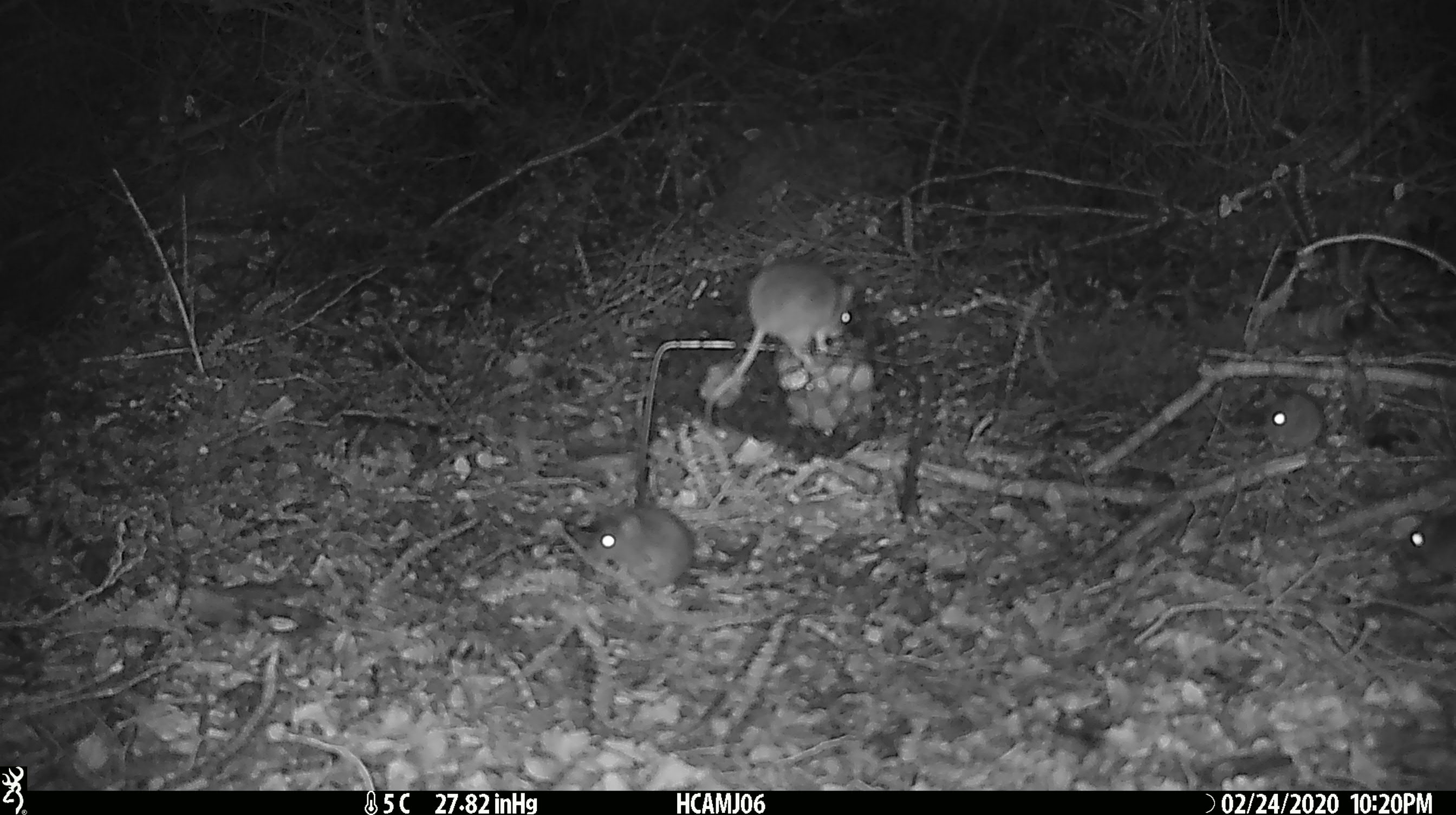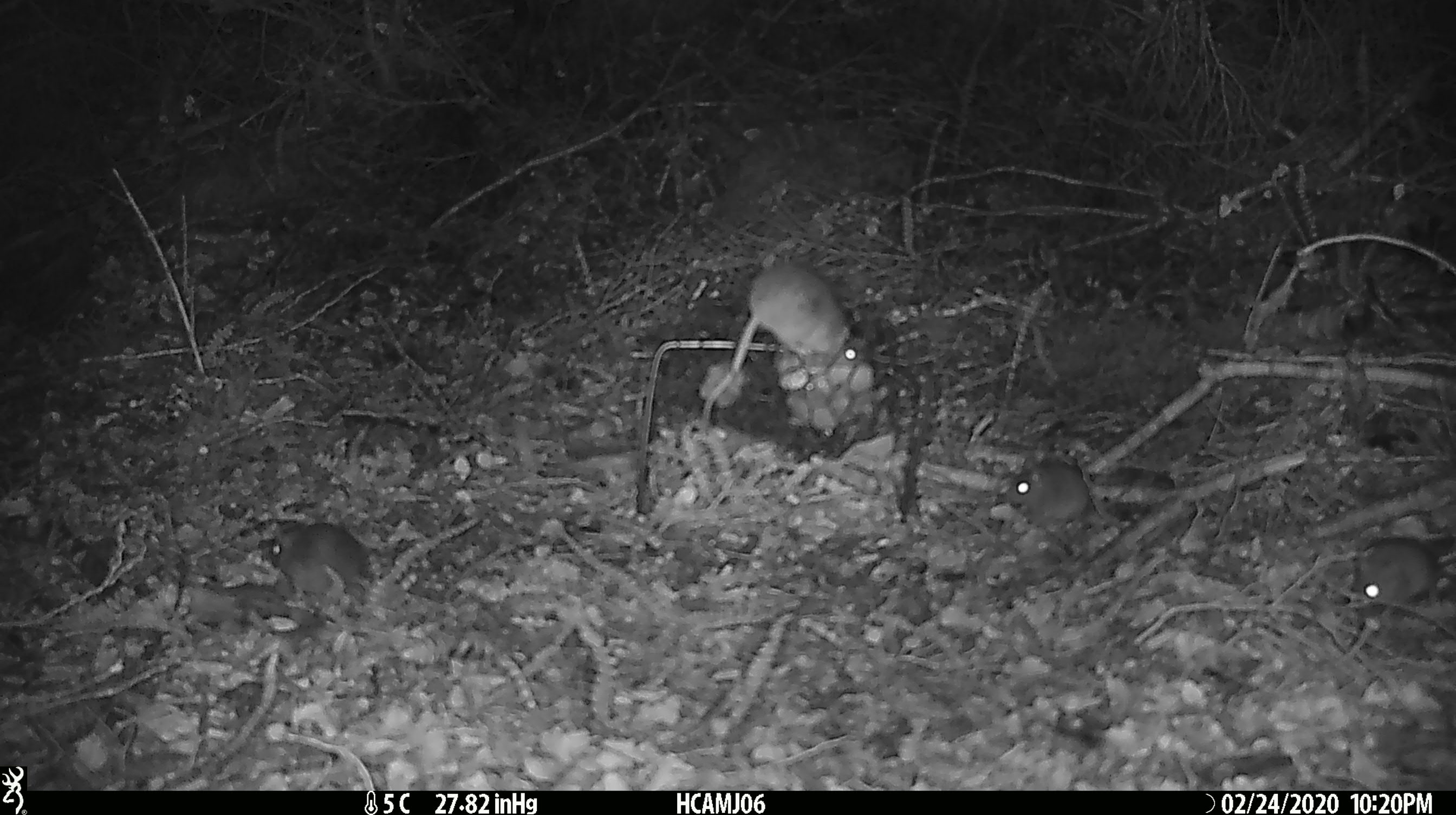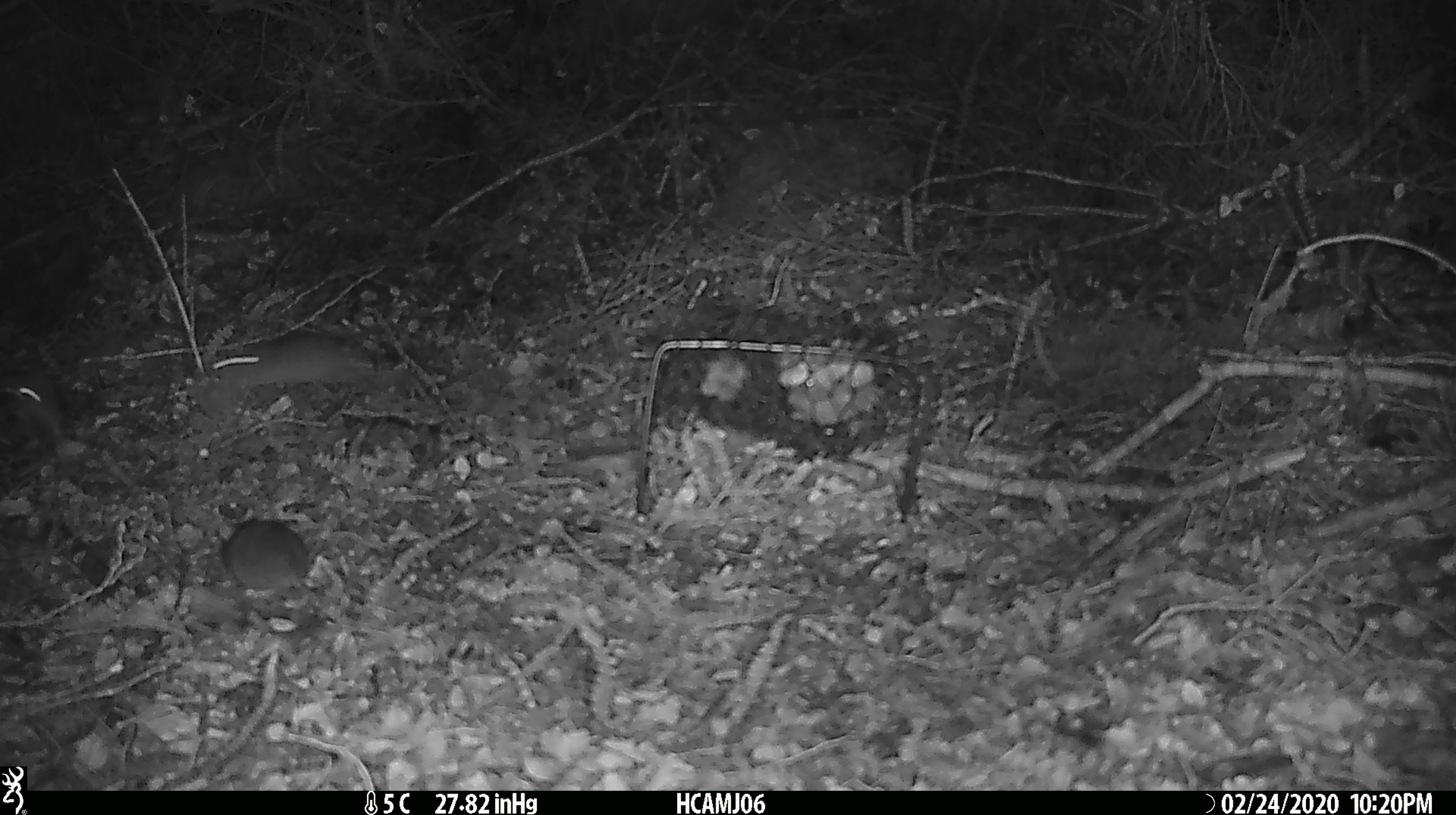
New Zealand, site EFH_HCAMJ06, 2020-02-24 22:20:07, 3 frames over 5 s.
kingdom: Animalia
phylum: Chordata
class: Mammalia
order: Rodentia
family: Muridae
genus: Mus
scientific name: Mus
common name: mouse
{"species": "mouse (Mus)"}